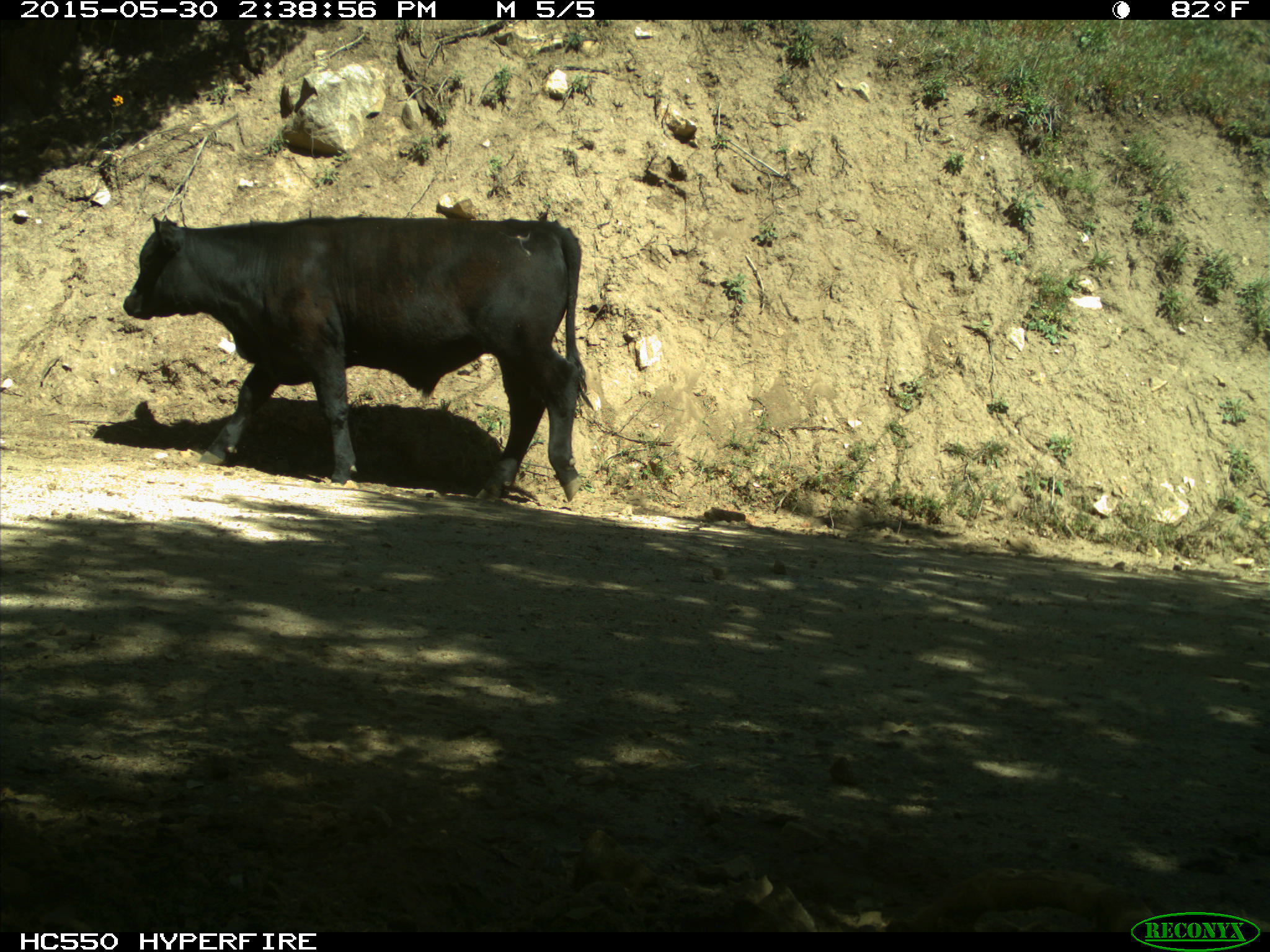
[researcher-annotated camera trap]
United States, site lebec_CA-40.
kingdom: Animalia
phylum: Chordata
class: Mammalia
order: Artiodactyla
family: Bovidae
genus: Bos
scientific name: Bos taurus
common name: domestic cow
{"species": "Bos taurus (domestic cow)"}